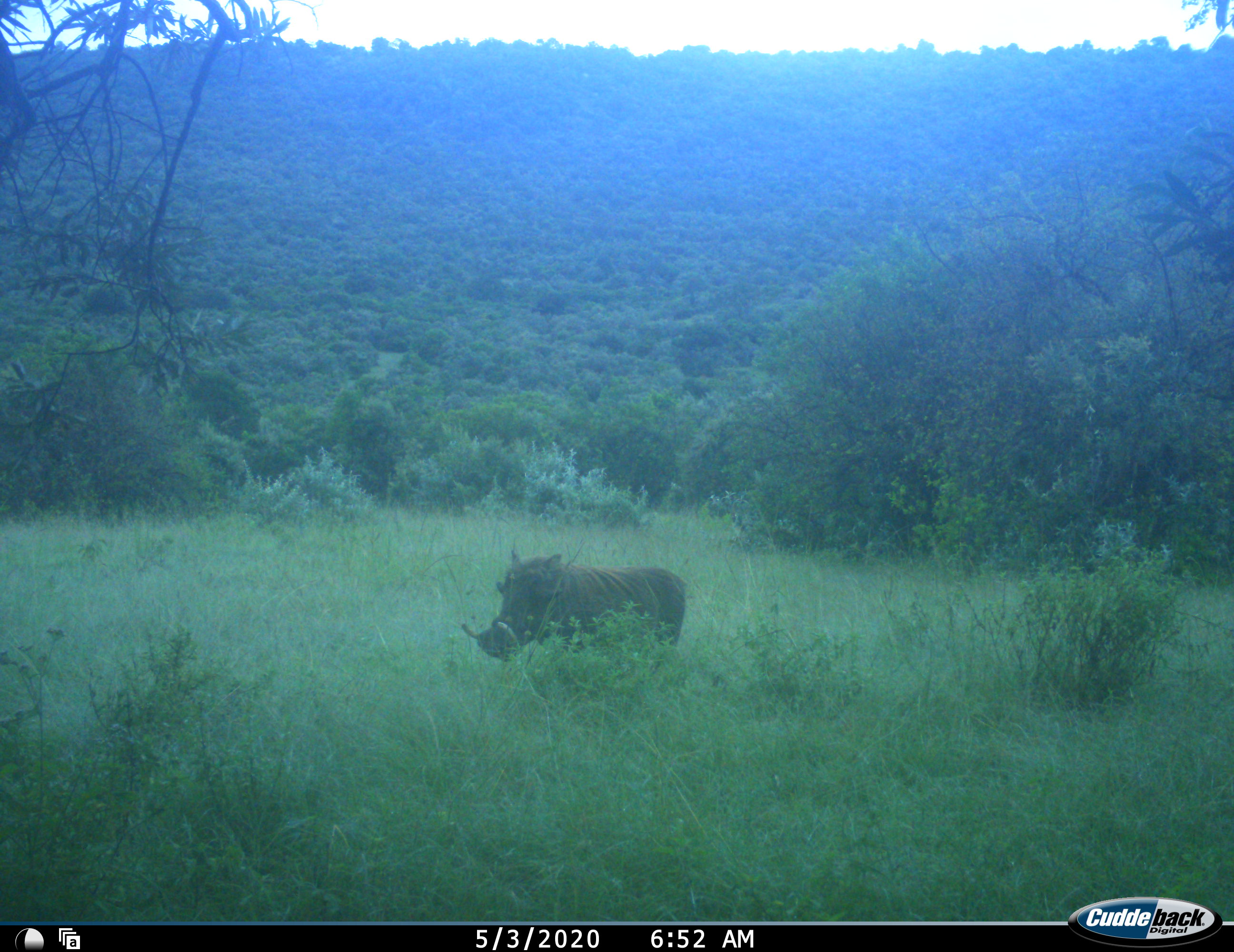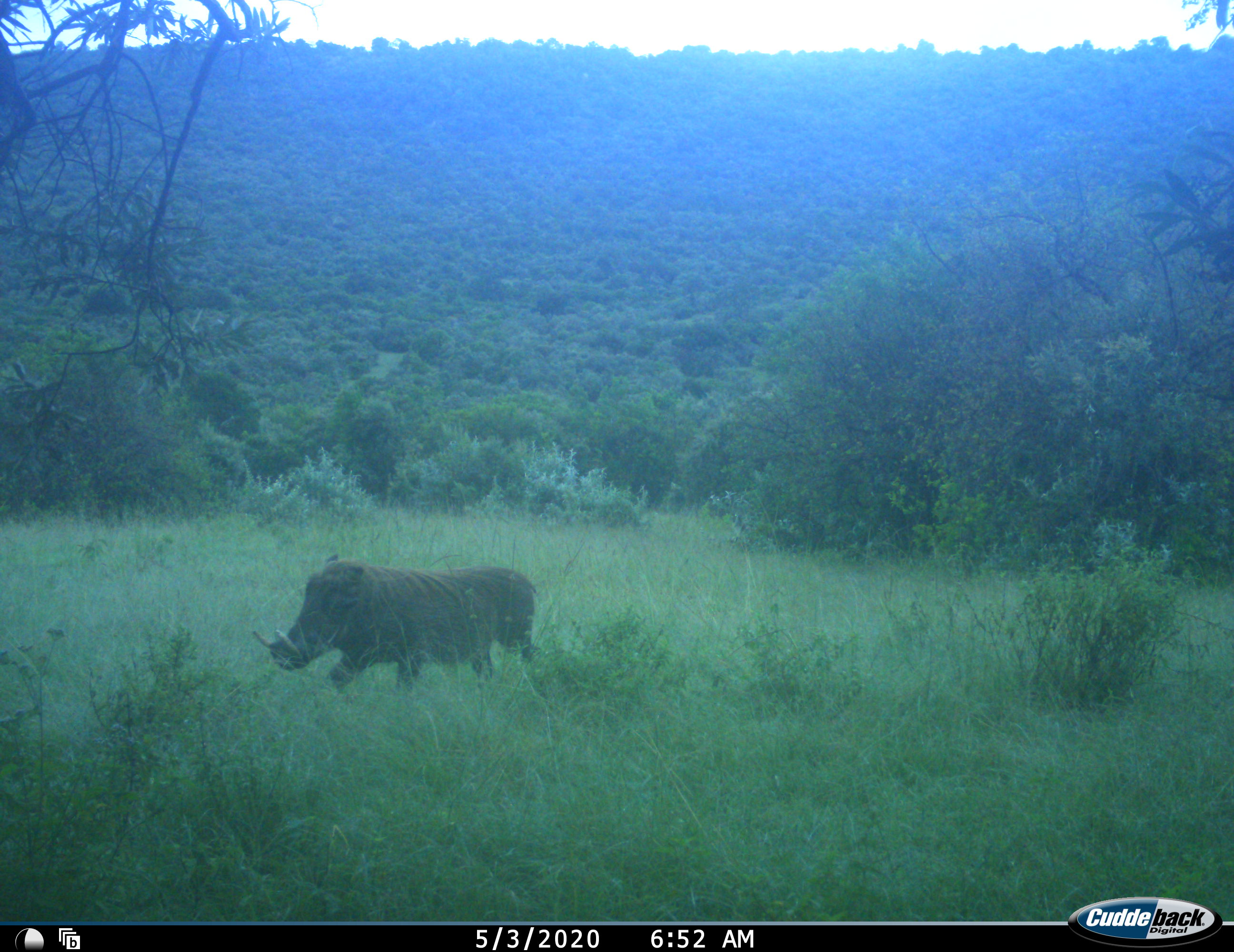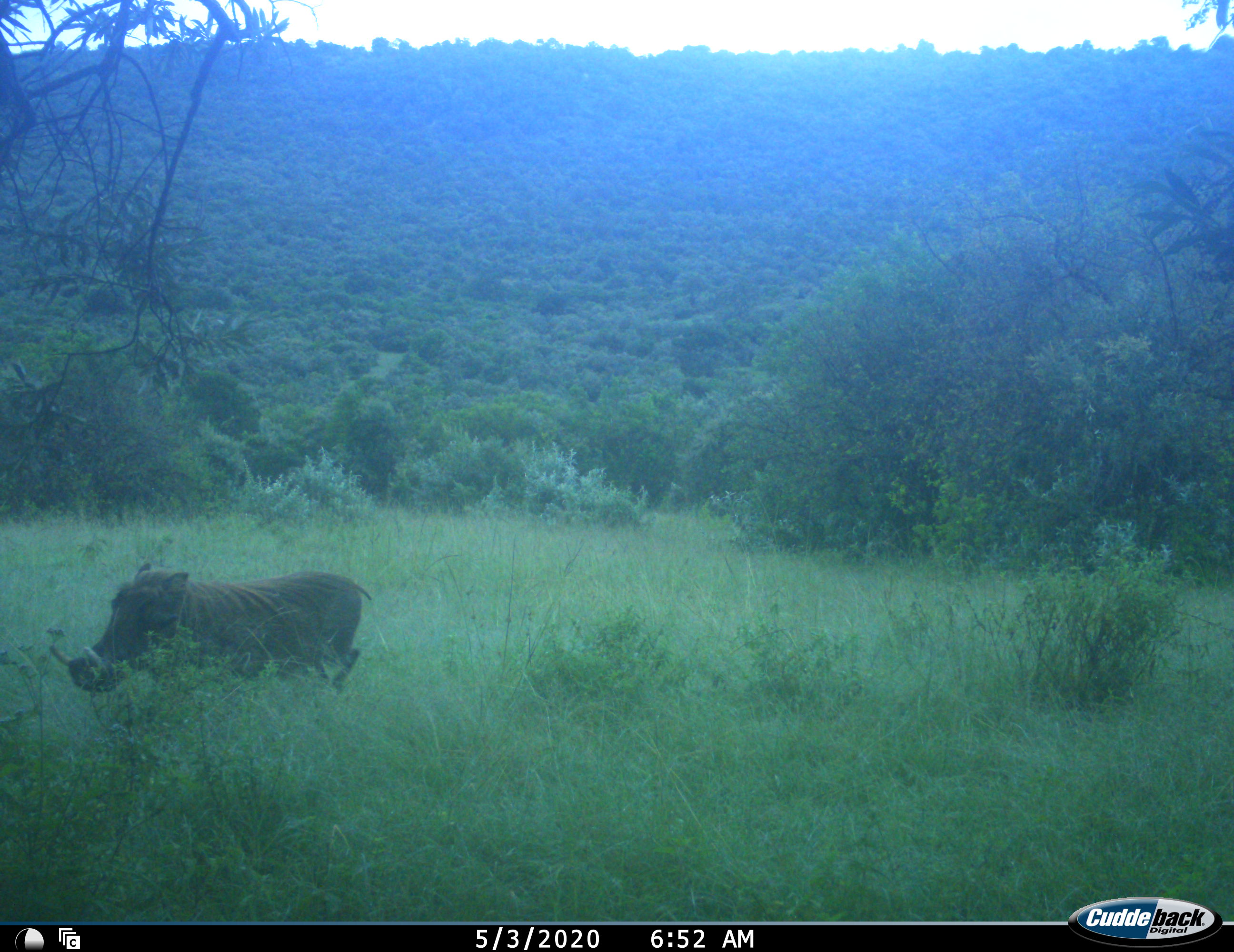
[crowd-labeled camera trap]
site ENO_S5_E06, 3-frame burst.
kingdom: Animalia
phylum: Chordata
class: Mammalia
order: Artiodactyla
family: Suidae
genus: Phacochoerus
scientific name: Phacochoerus africanus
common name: warthog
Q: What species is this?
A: Warthog (Phacochoerus africanus).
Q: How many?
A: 1.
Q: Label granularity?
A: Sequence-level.